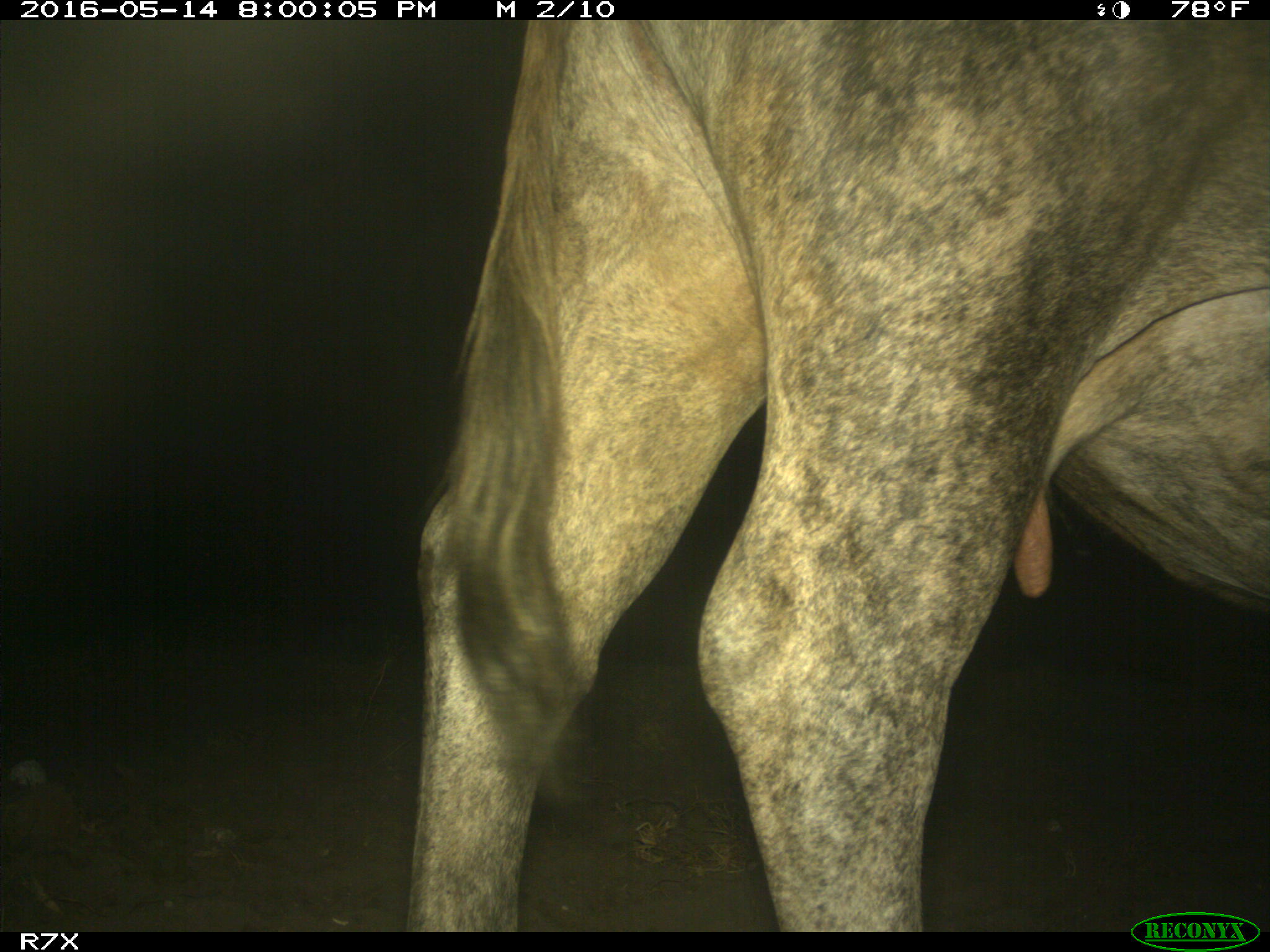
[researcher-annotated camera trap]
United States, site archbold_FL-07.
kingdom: Animalia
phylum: Chordata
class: Mammalia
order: Artiodactyla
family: Bovidae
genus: Bos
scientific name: Bos taurus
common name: domestic cow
Bos taurus (domestic cow).